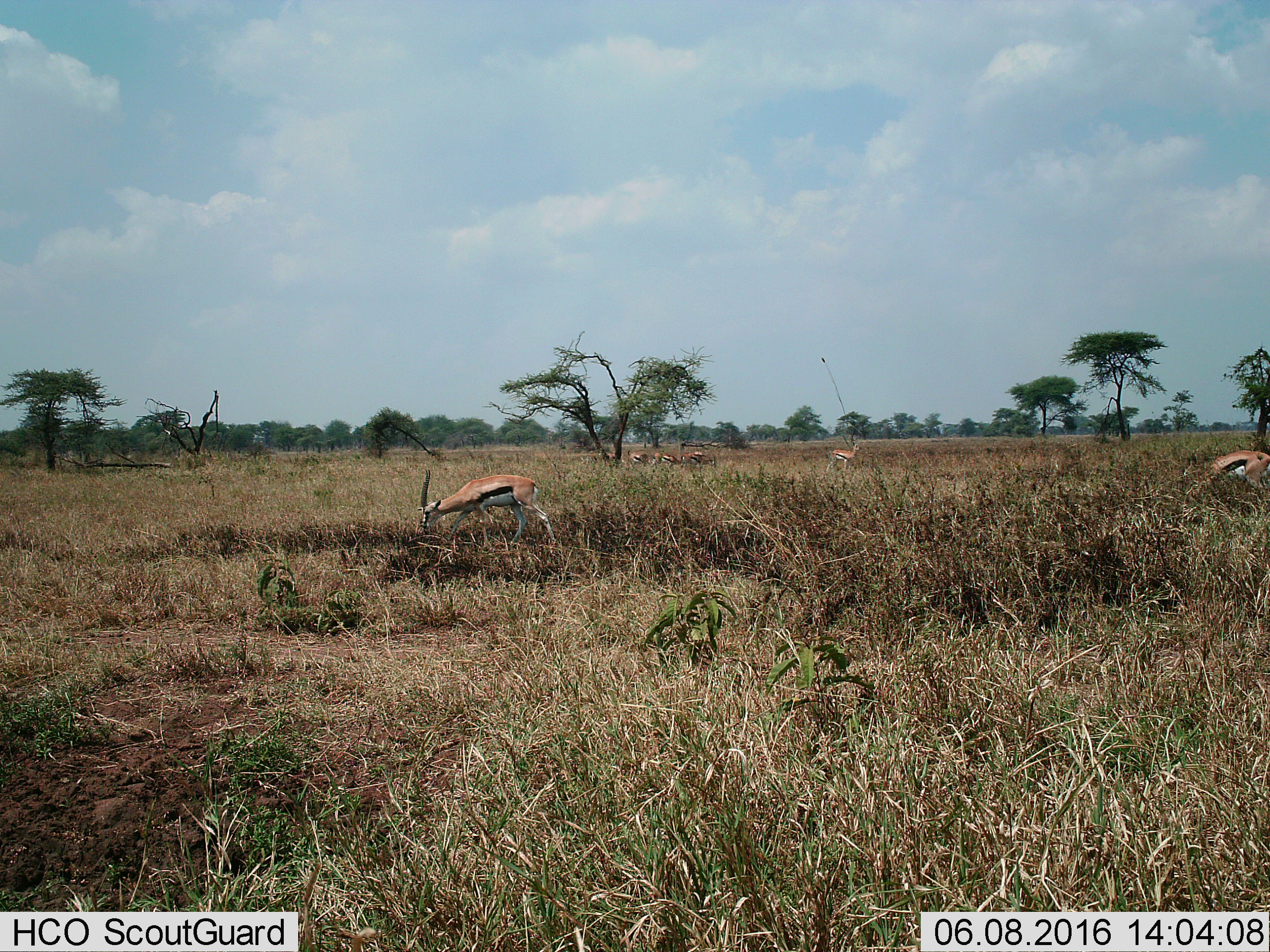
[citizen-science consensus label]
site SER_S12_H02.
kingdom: Animalia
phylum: Chordata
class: Mammalia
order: Artiodactyla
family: Bovidae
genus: Eudorcas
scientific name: Eudorcas thomsonii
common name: thomson's gazelle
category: gazellethomsons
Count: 8.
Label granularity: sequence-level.